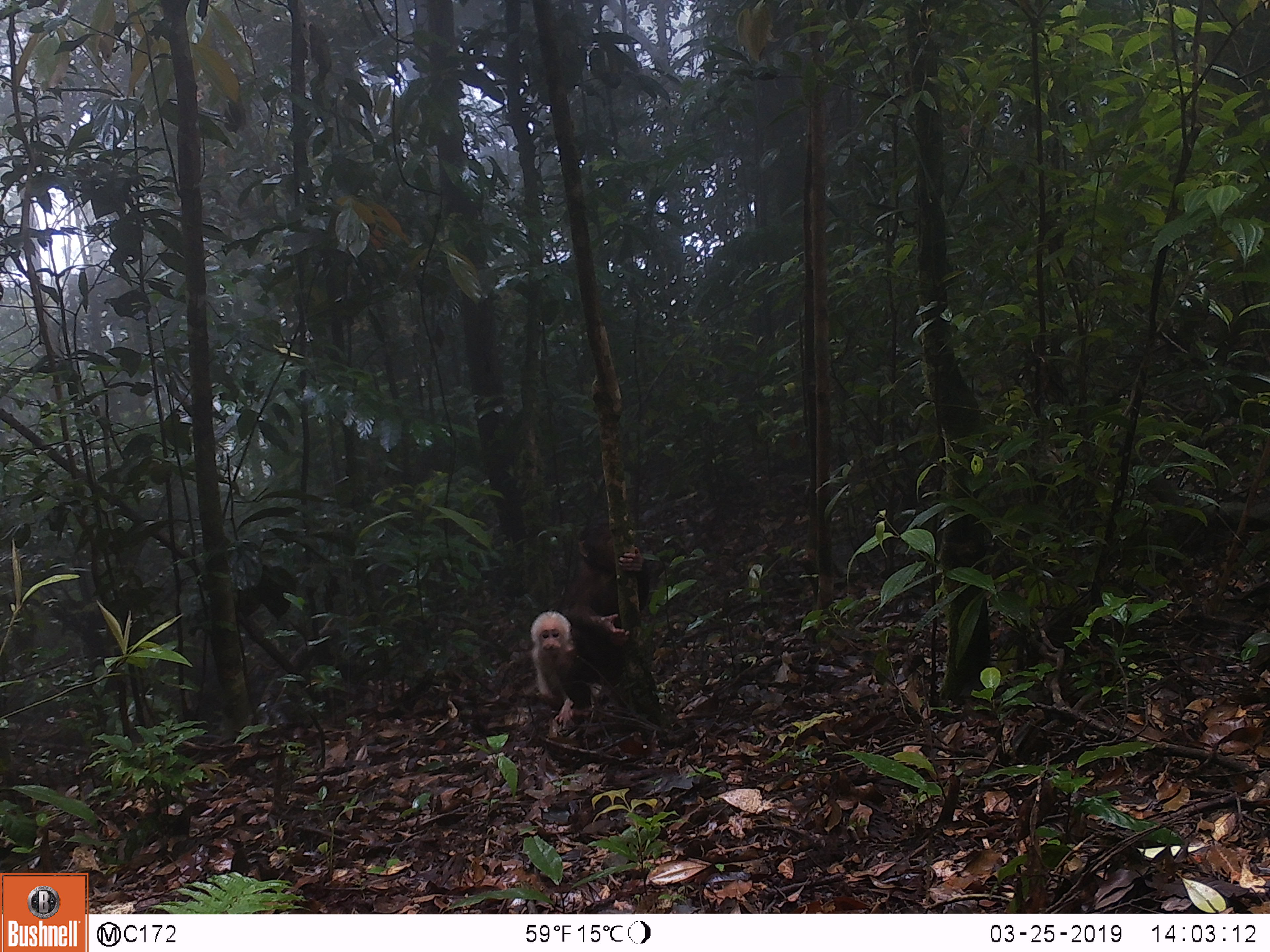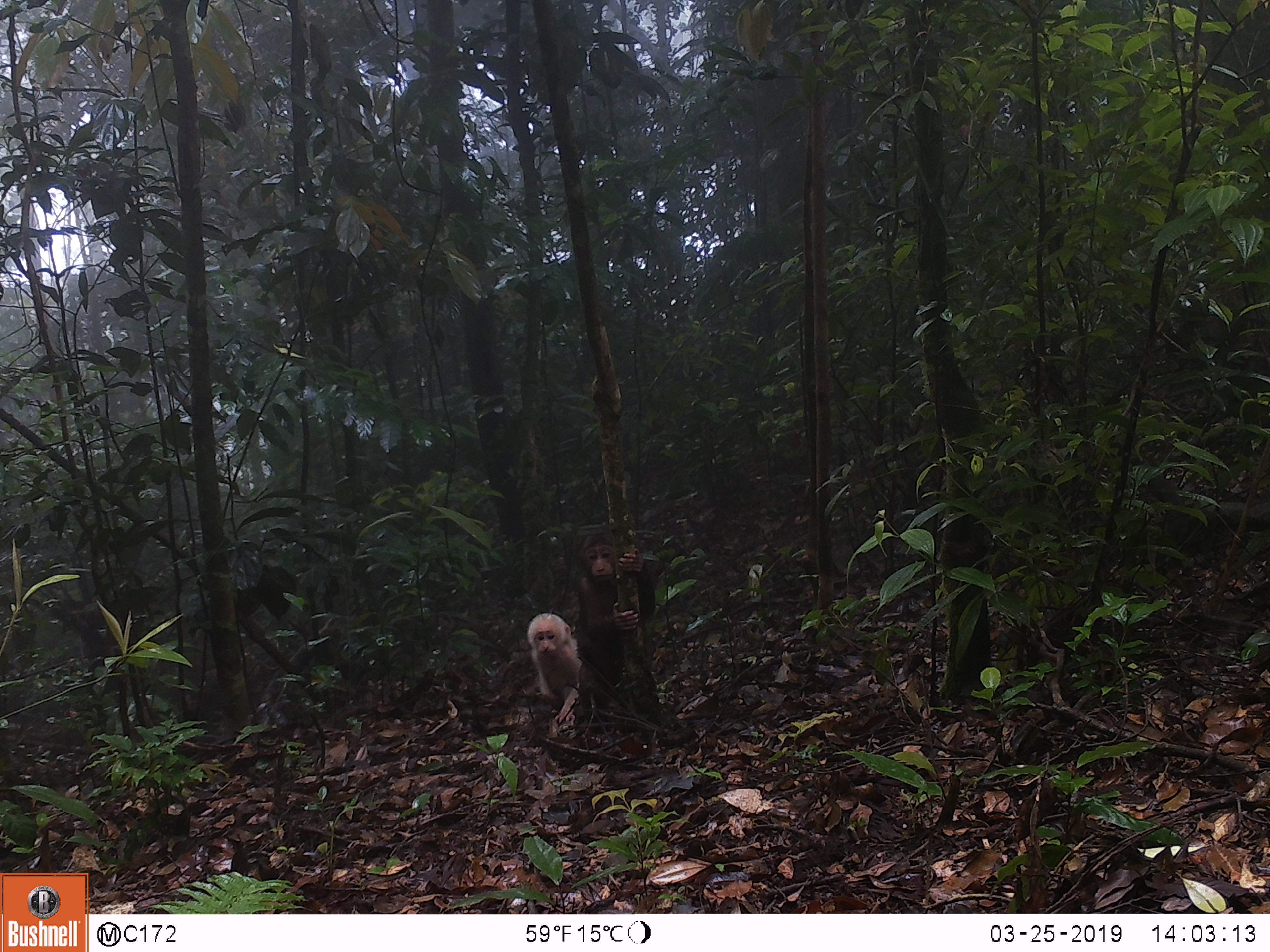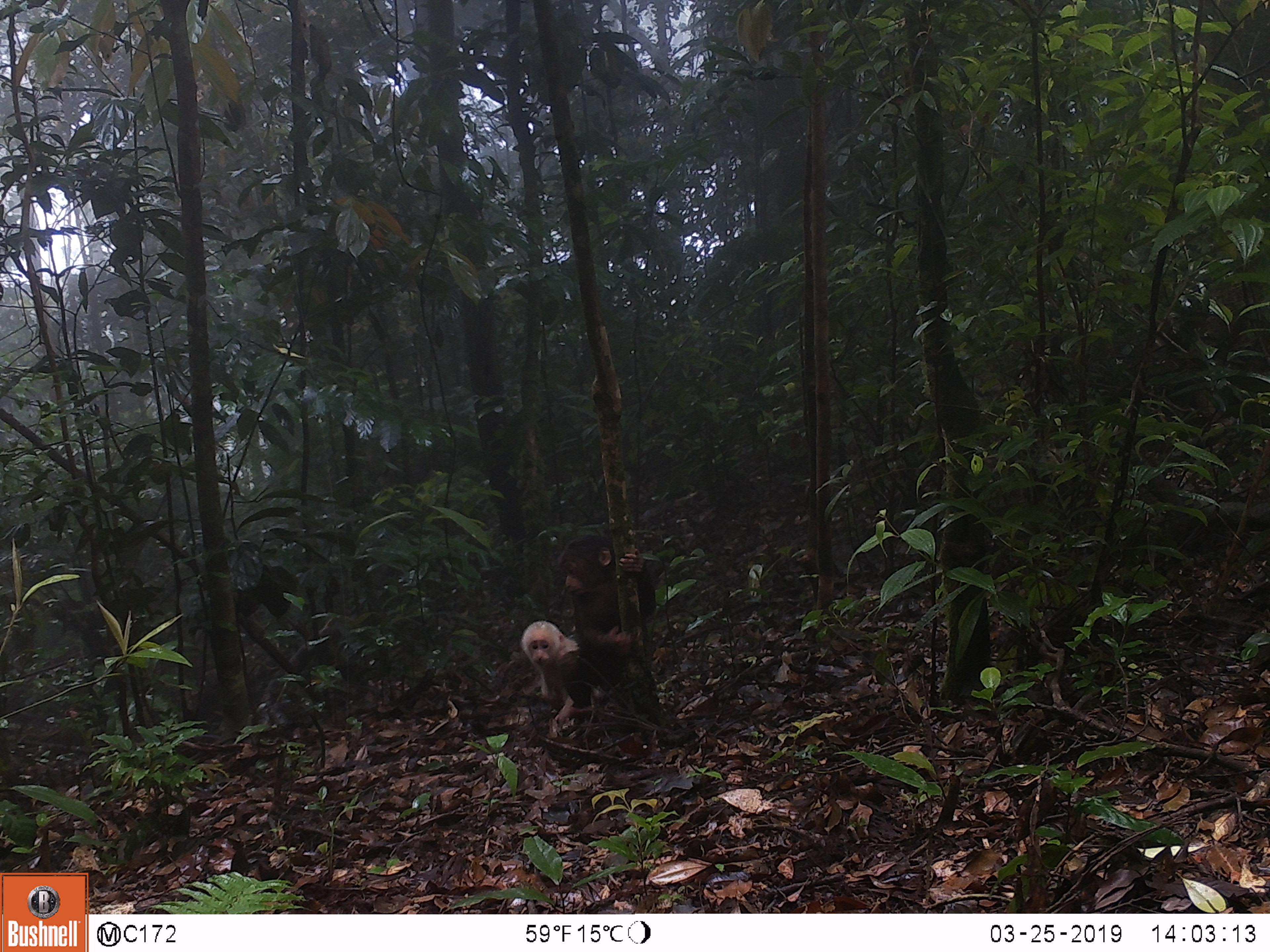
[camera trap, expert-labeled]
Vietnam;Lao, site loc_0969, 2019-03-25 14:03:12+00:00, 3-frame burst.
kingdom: Animalia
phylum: Chordata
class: Mammalia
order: Primates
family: Cercopithecidae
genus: Macaca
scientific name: Macaca arctoides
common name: stump-tailed macaque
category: stump tailed macaque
Stump tailed macaque (stump-tailed macaque) (Macaca arctoides). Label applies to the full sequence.